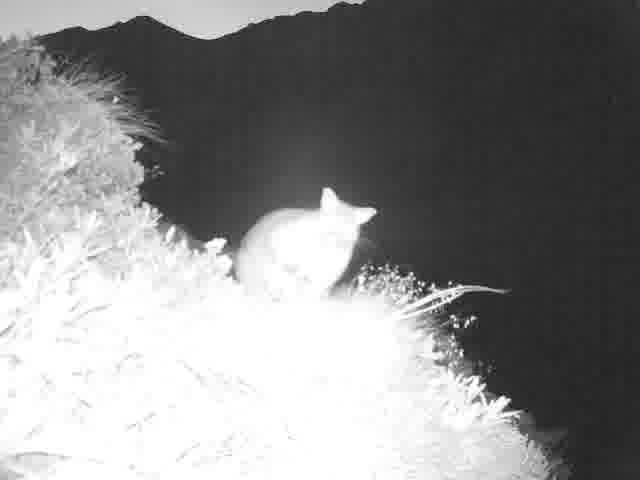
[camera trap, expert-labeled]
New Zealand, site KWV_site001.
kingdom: Animalia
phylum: Chordata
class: Mammalia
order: Diprotodontia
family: Phalangeridae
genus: Trichosurus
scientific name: Trichosurus vulpecula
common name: common brushtail possum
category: possum